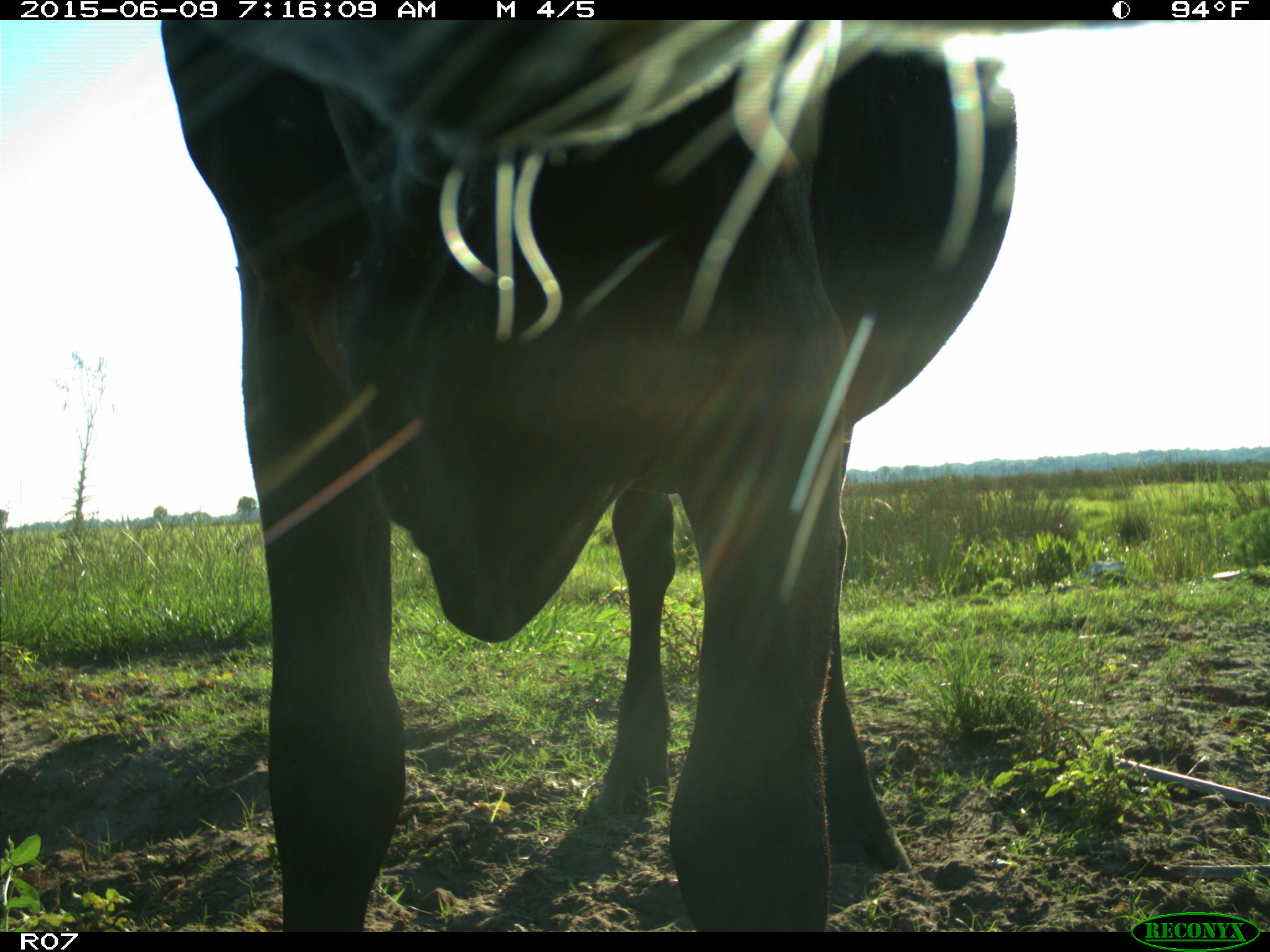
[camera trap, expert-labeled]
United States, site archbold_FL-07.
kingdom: Animalia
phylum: Chordata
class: Mammalia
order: Artiodactyla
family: Bovidae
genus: Bos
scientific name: Bos taurus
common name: domestic cow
Bos taurus (domestic cow).